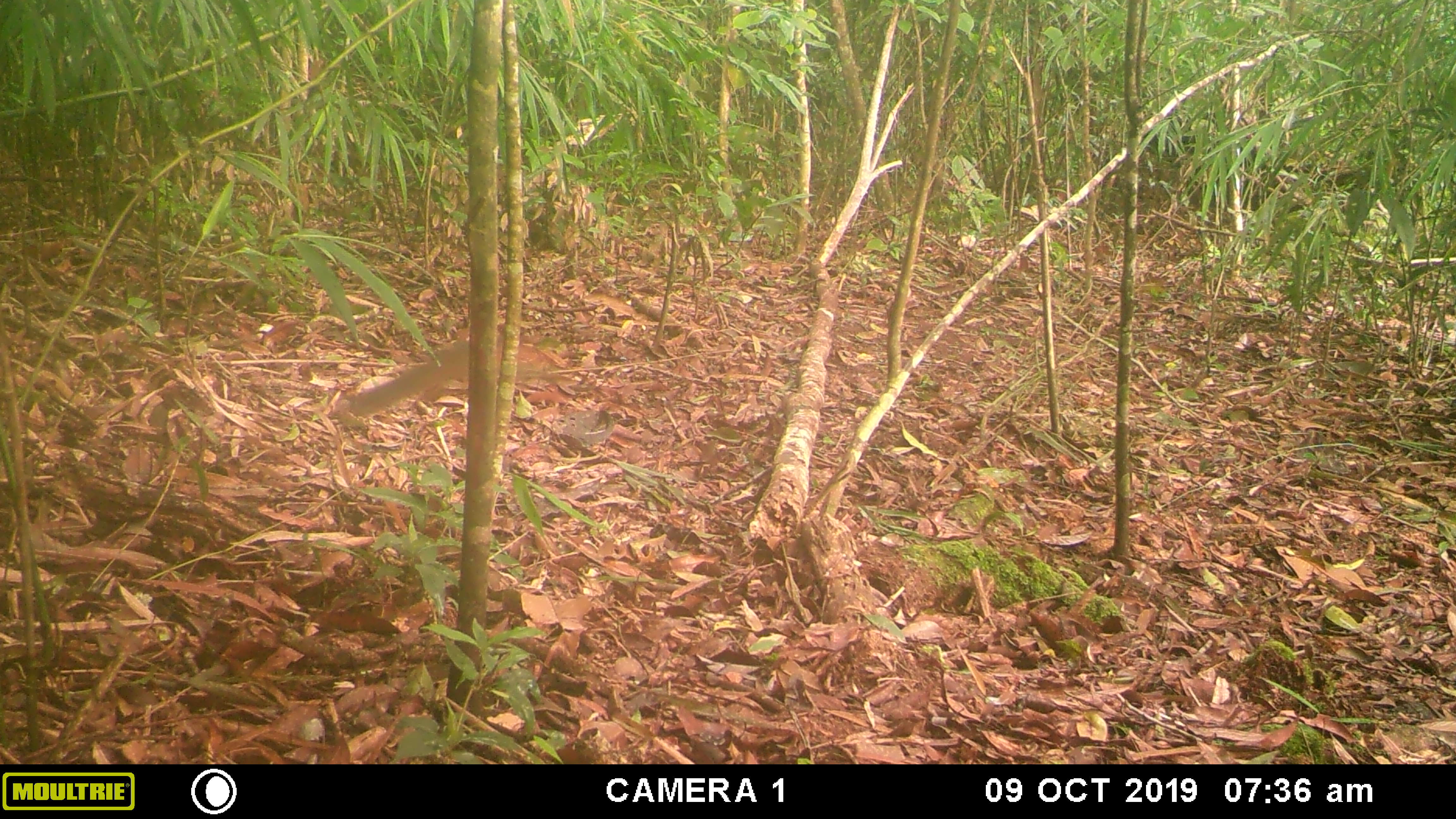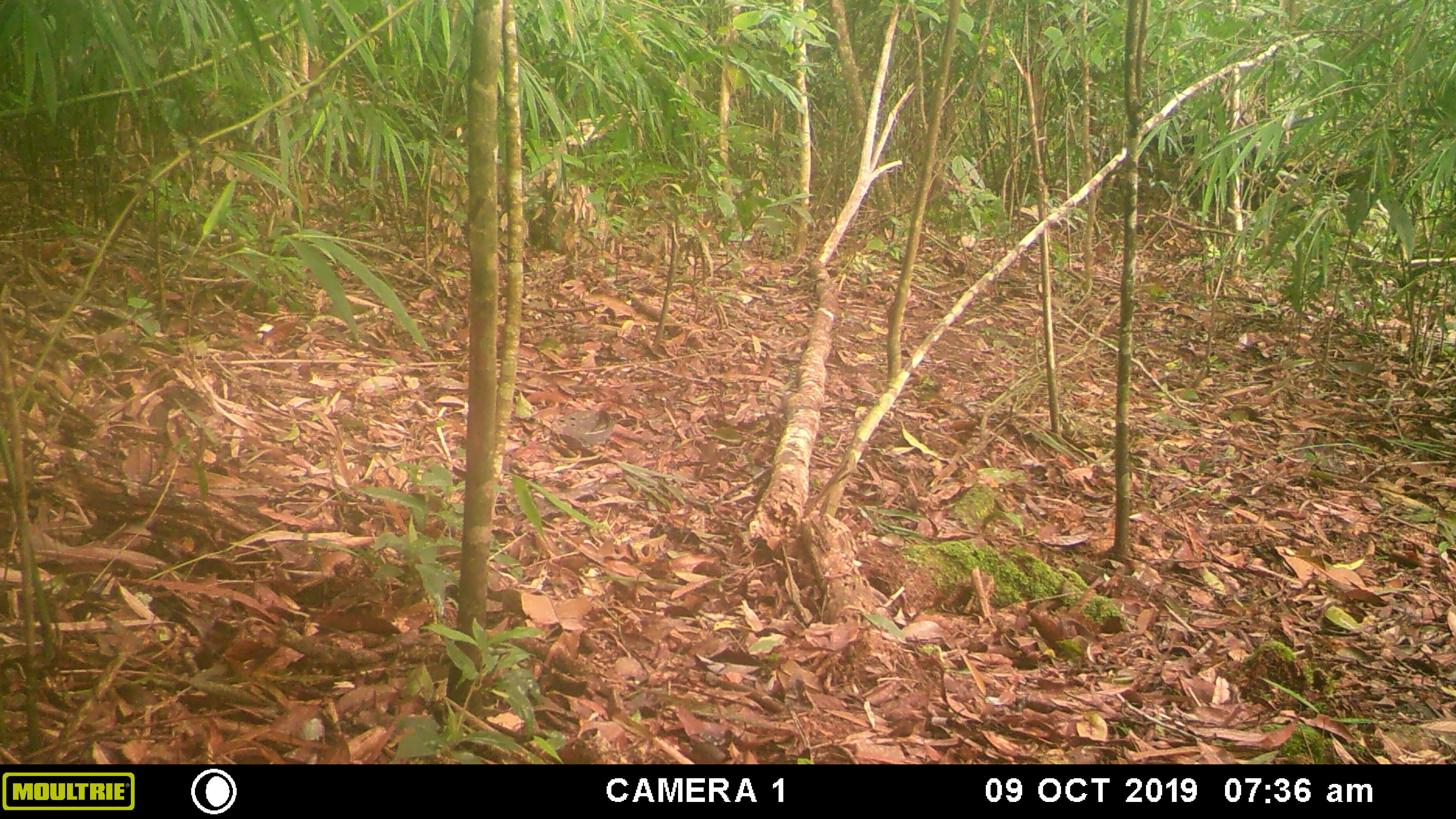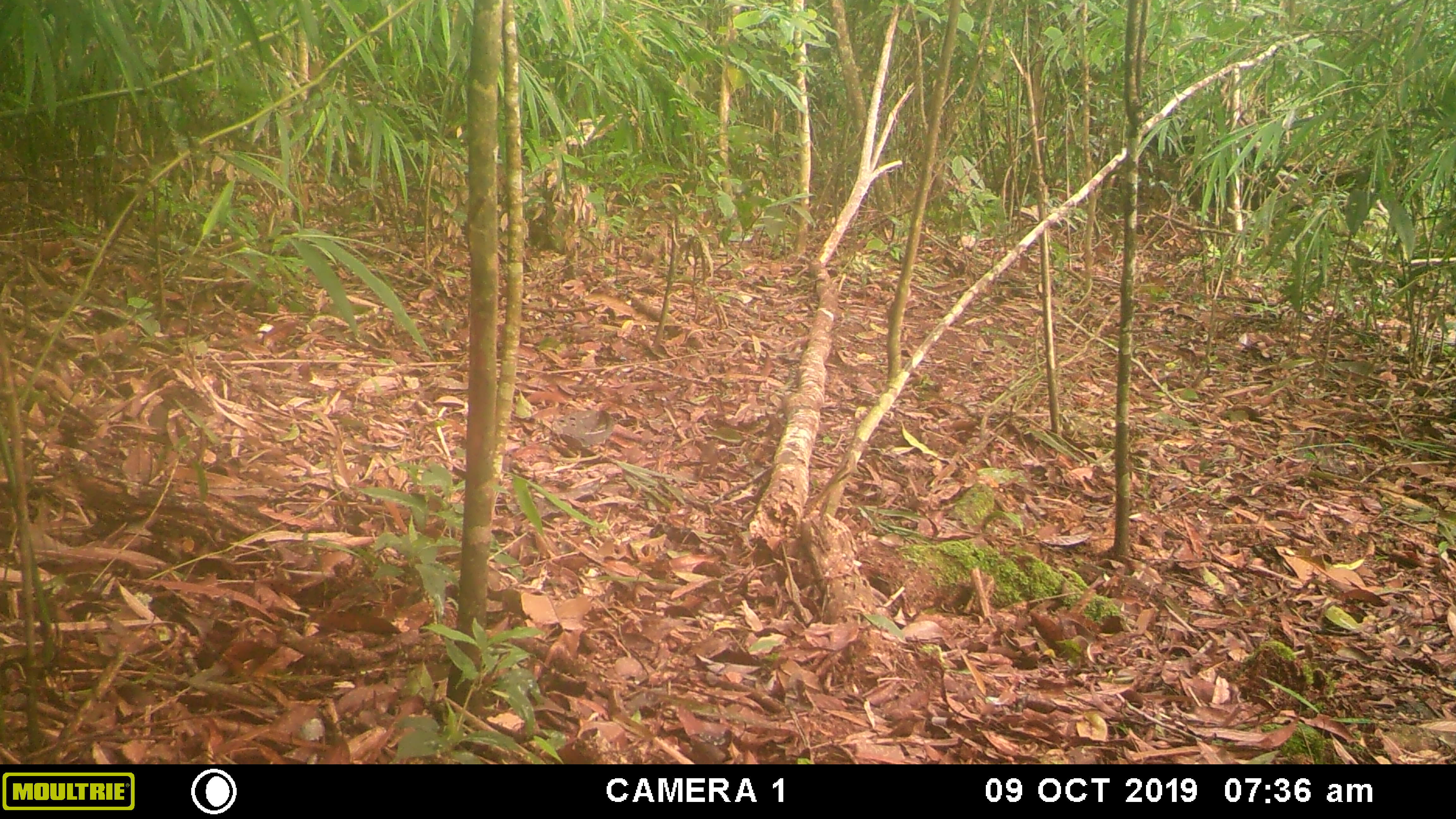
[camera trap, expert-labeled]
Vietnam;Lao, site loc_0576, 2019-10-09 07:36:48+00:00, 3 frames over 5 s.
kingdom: Animalia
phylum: Chordata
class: Mammalia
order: Rodentia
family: Sciuridae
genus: Dremomys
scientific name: Dremomys rufigenis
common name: red-cheeked squirrel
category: red cheeked squirrel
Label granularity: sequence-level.